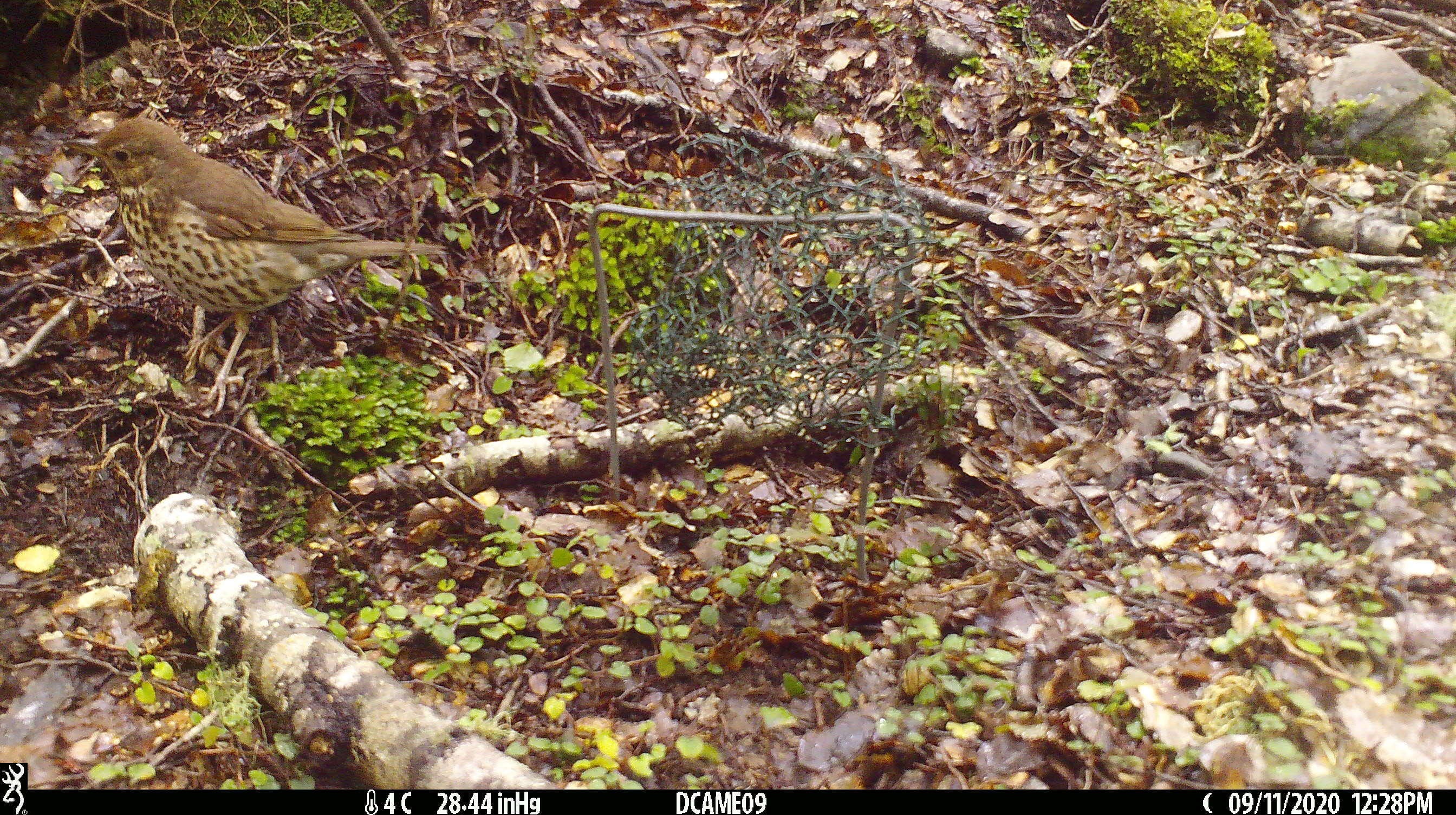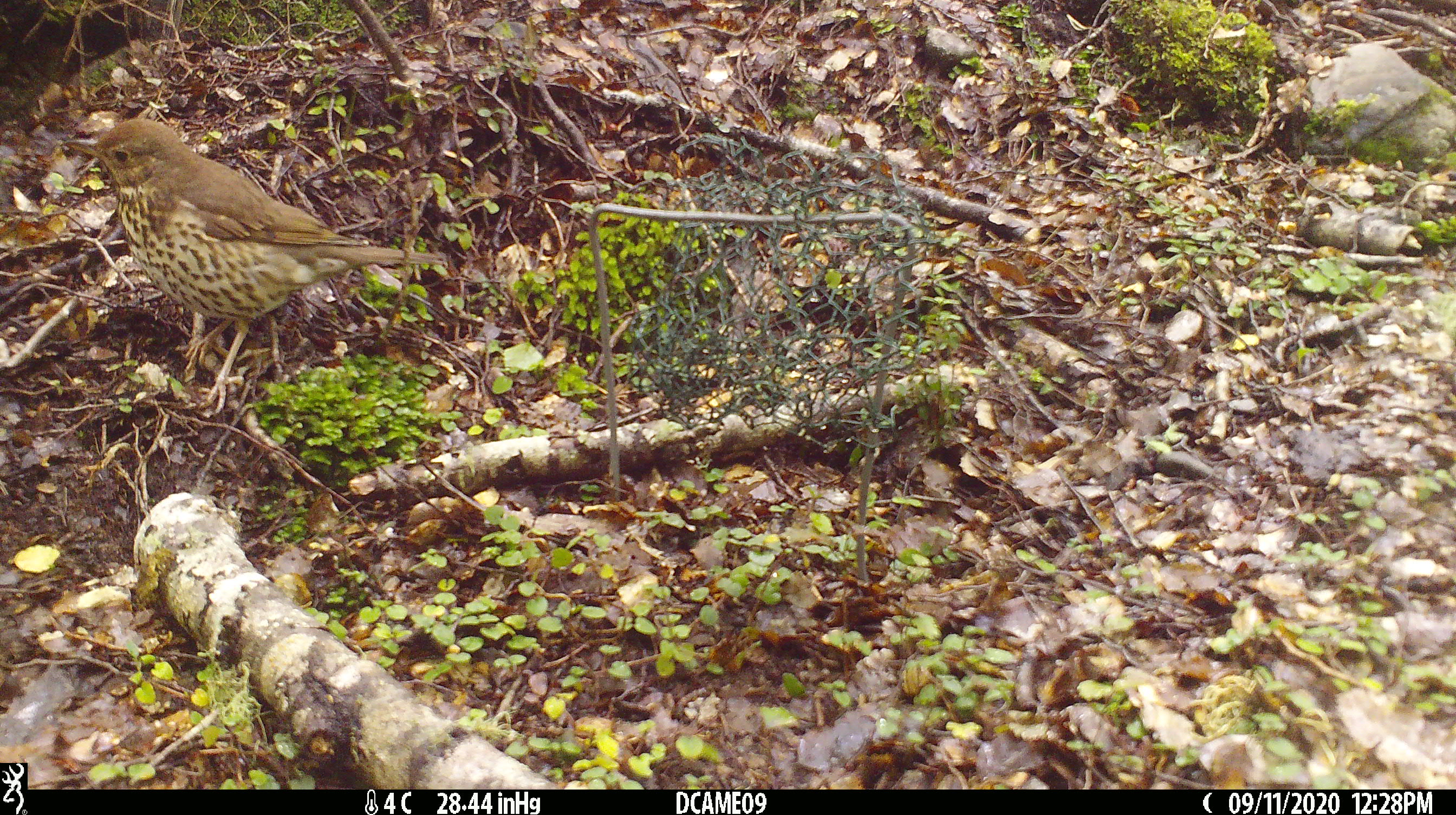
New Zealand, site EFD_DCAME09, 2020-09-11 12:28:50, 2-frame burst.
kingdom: Animalia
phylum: Chordata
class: Aves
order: Passeriformes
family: Turdidae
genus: Turdus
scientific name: Turdus philomelos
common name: song thrush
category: thrush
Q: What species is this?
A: Thrush (song thrush) (Turdus philomelos).